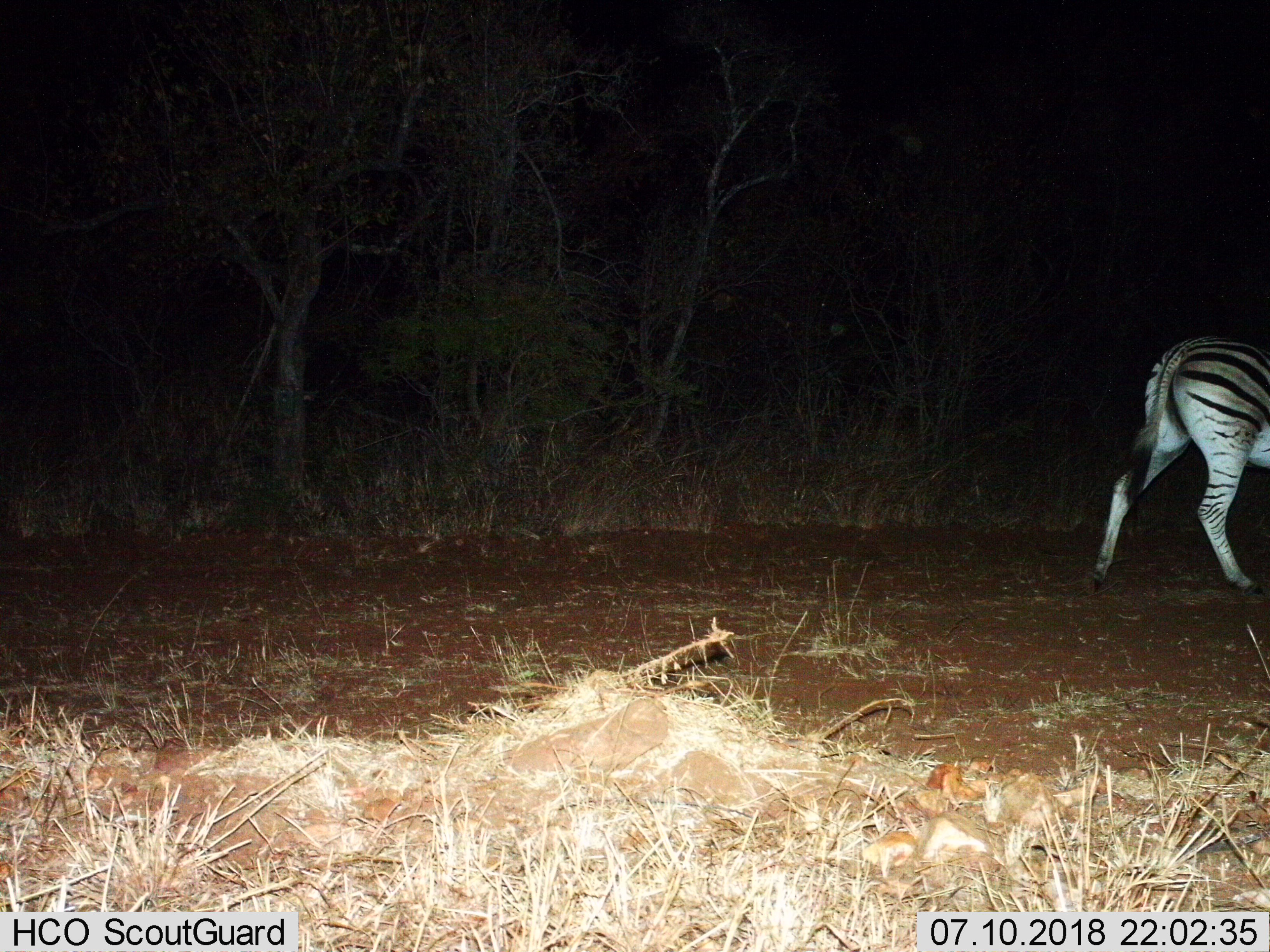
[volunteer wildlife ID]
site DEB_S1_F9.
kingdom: Animalia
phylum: Chordata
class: Mammalia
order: Perissodactyla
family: Equidae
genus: Equus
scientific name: Equus quagga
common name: plains zebra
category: zebraplains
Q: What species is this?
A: Zebraplains (plains zebra) (Equus quagga).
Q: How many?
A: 1.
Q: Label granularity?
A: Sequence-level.